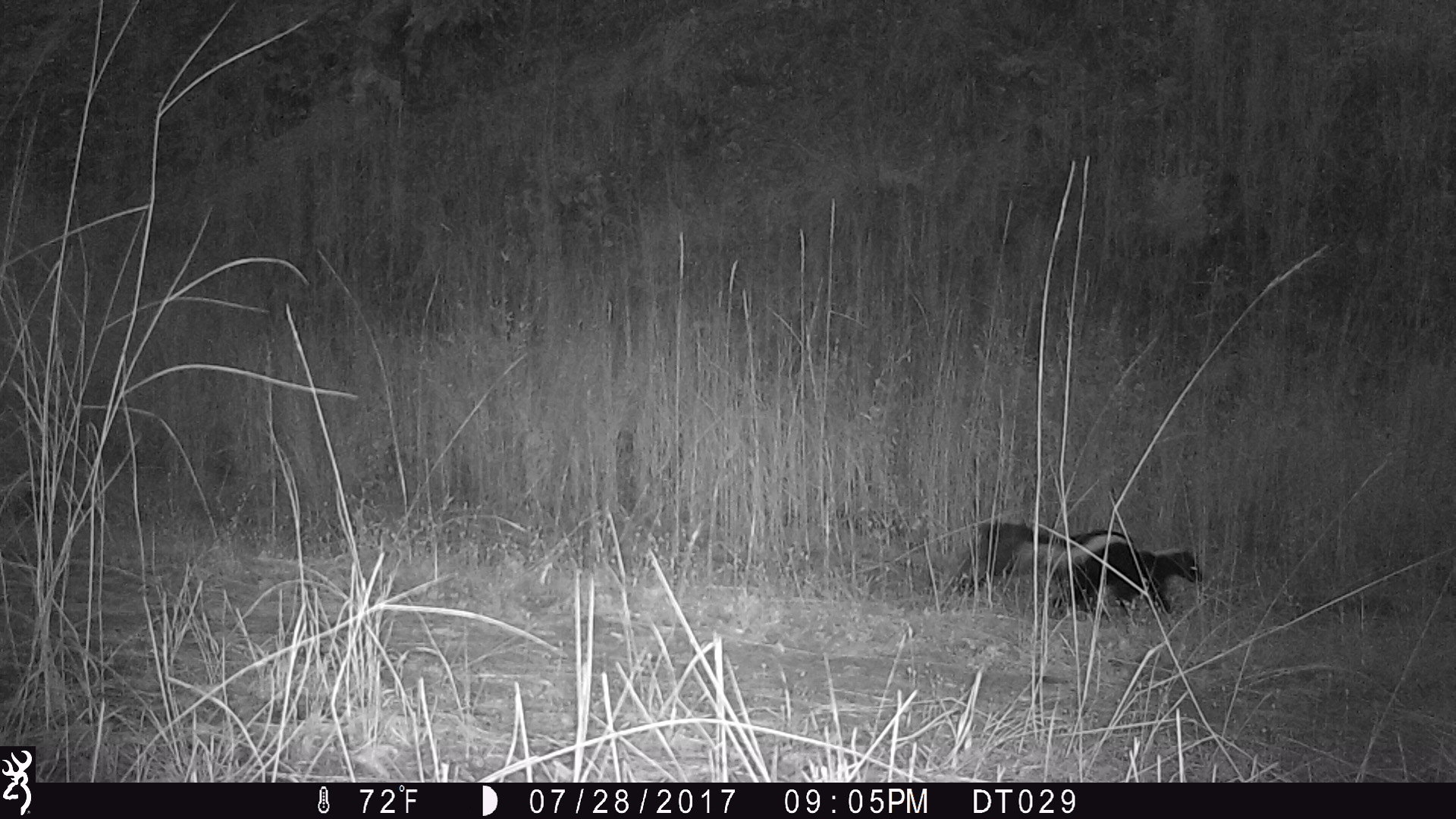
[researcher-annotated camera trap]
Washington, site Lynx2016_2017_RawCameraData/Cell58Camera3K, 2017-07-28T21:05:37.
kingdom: Animalia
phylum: Chordata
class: Mammalia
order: Carnivora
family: Mephitidae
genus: Mephitis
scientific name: Mephitis mephitis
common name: striped skunk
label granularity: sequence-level